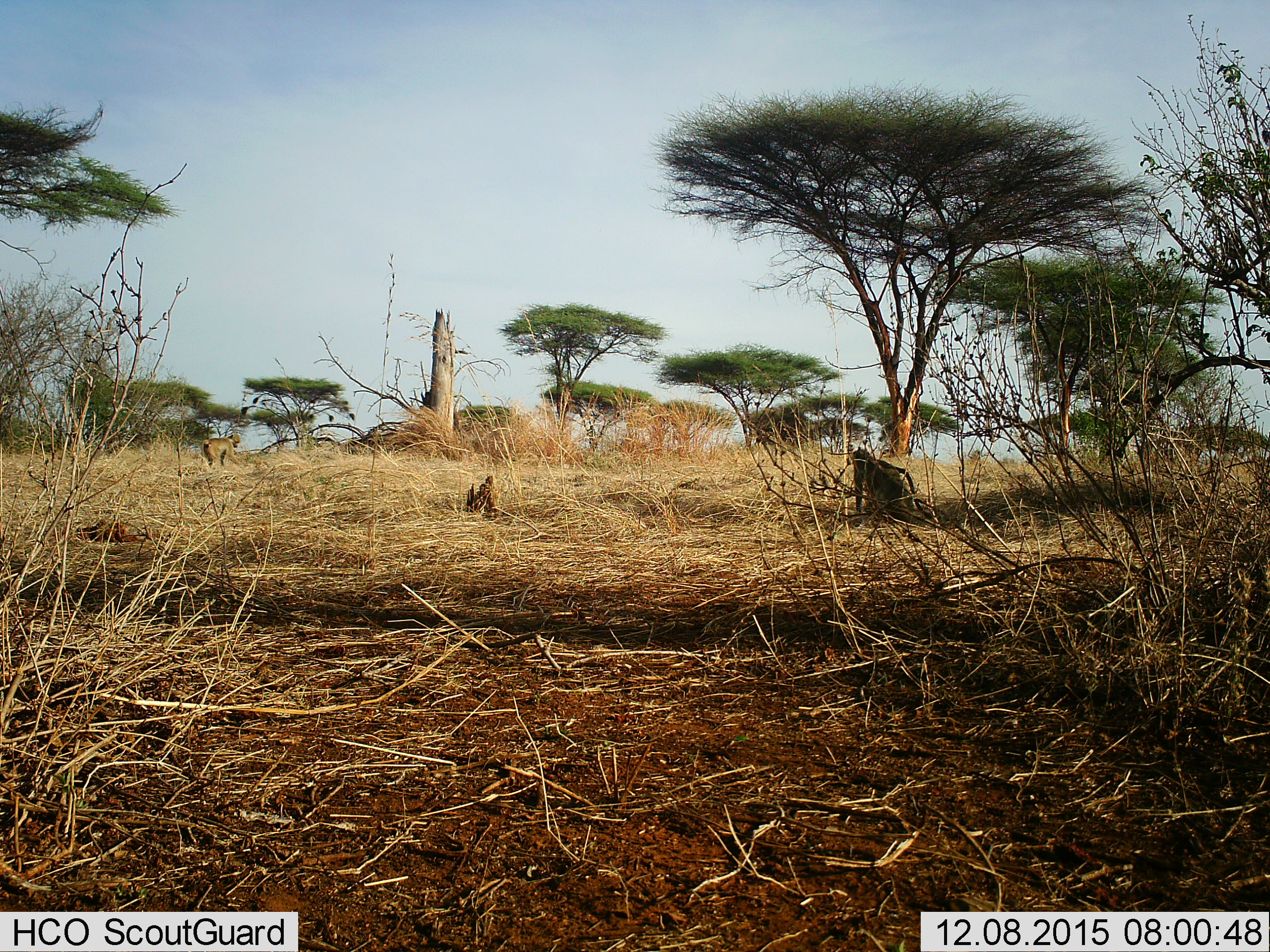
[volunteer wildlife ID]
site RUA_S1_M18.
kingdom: Animalia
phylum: Chordata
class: Mammalia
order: Primates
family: Cercopithecidae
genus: Papio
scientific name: Papio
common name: baboon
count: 1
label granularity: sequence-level